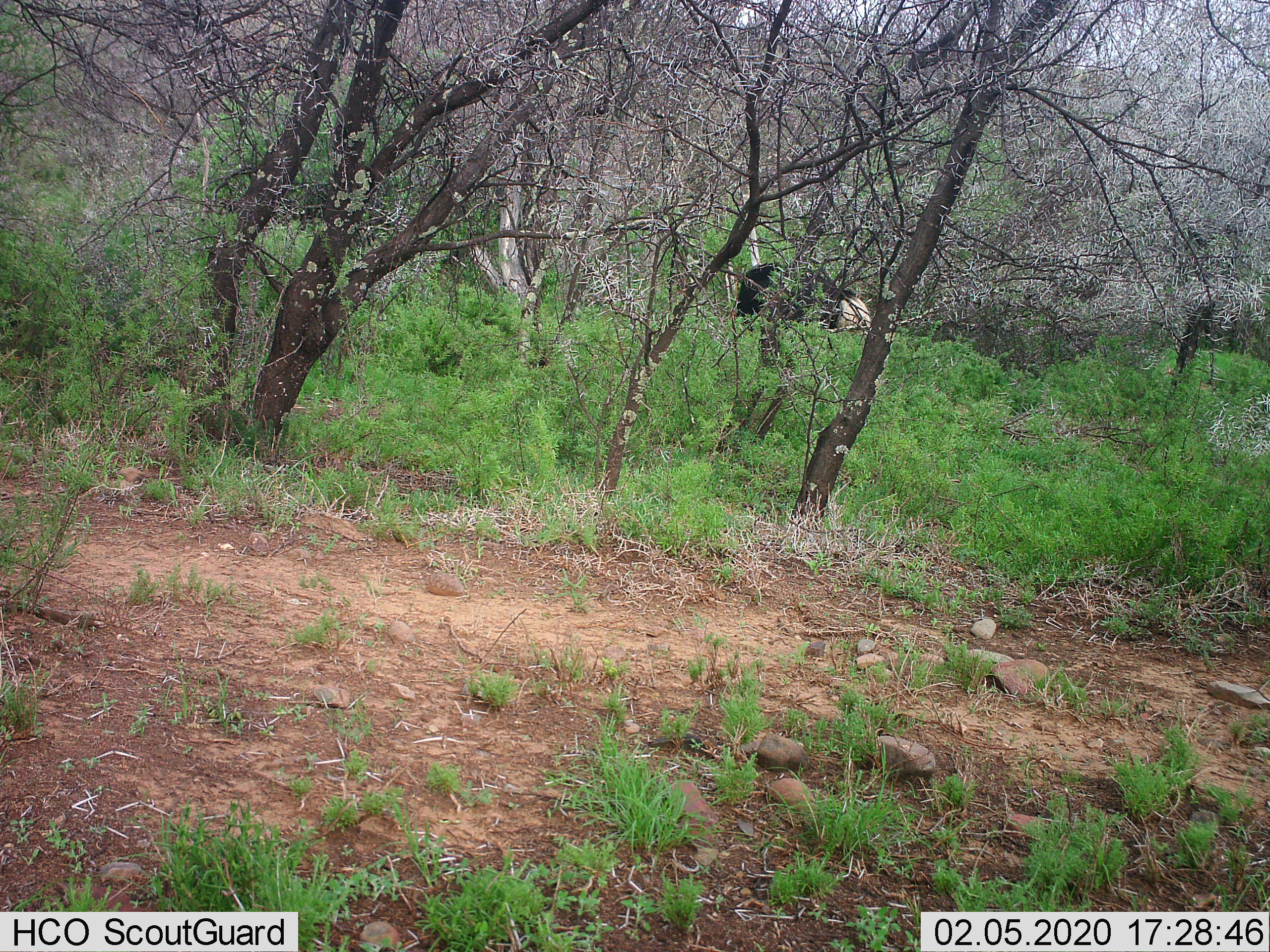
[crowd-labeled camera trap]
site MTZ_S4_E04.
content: unidentified animal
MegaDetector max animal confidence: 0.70